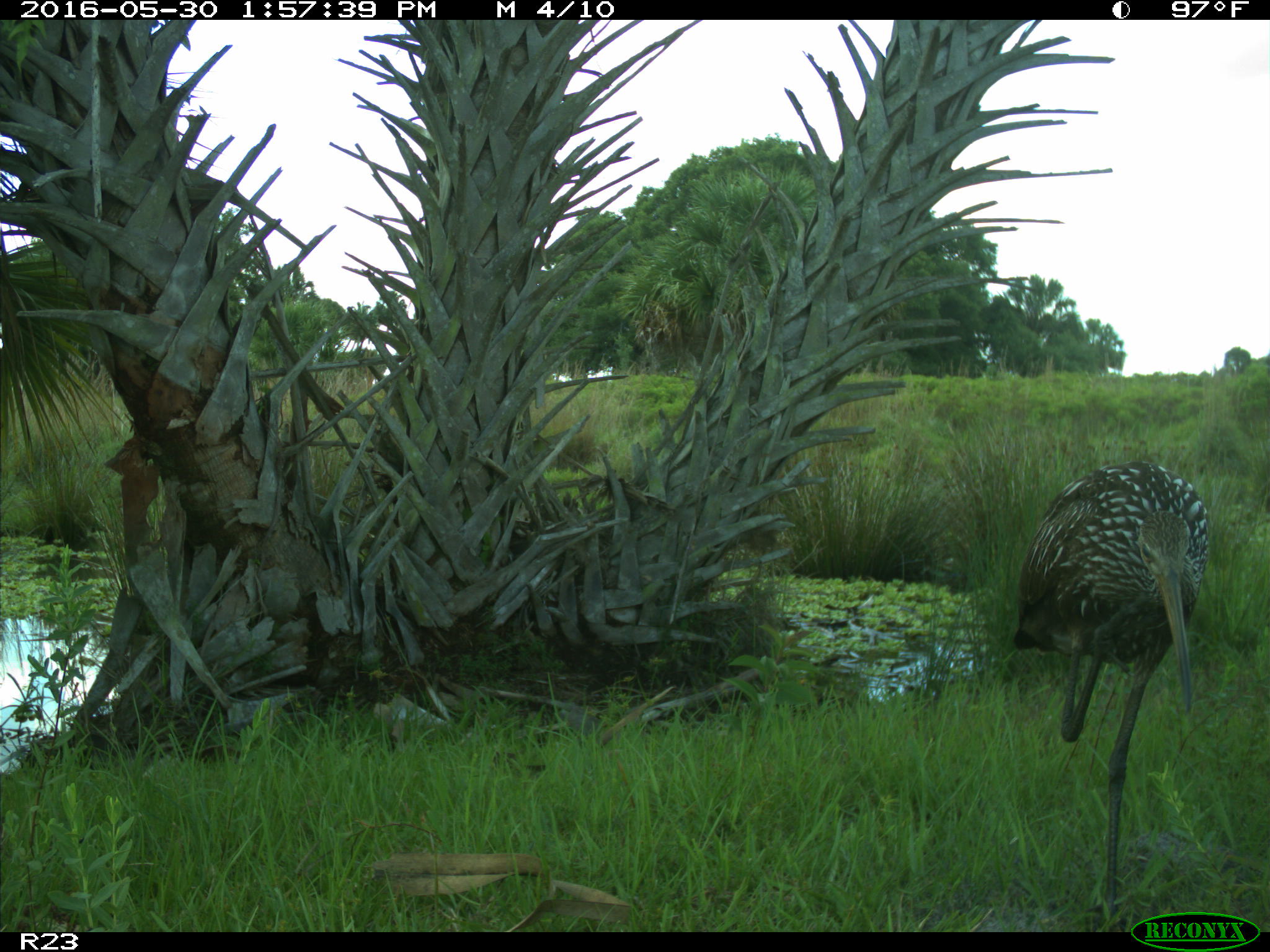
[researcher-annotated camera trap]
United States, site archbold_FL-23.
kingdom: Animalia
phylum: Chordata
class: Aves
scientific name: Aves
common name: birds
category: unidentified bird